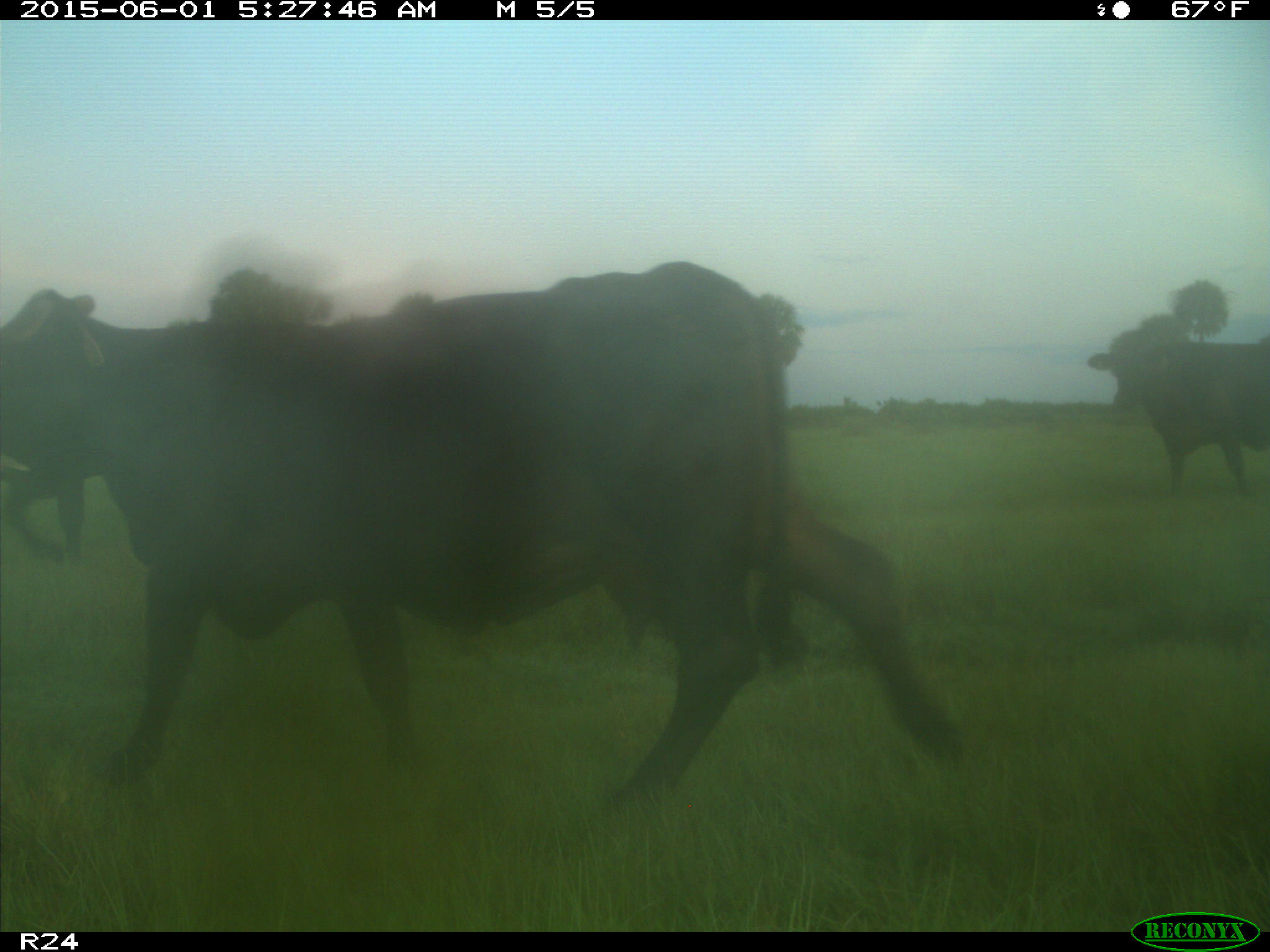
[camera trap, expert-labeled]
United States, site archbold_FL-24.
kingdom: Animalia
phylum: Chordata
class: Mammalia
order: Artiodactyla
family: Bovidae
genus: Bos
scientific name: Bos taurus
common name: domestic cow